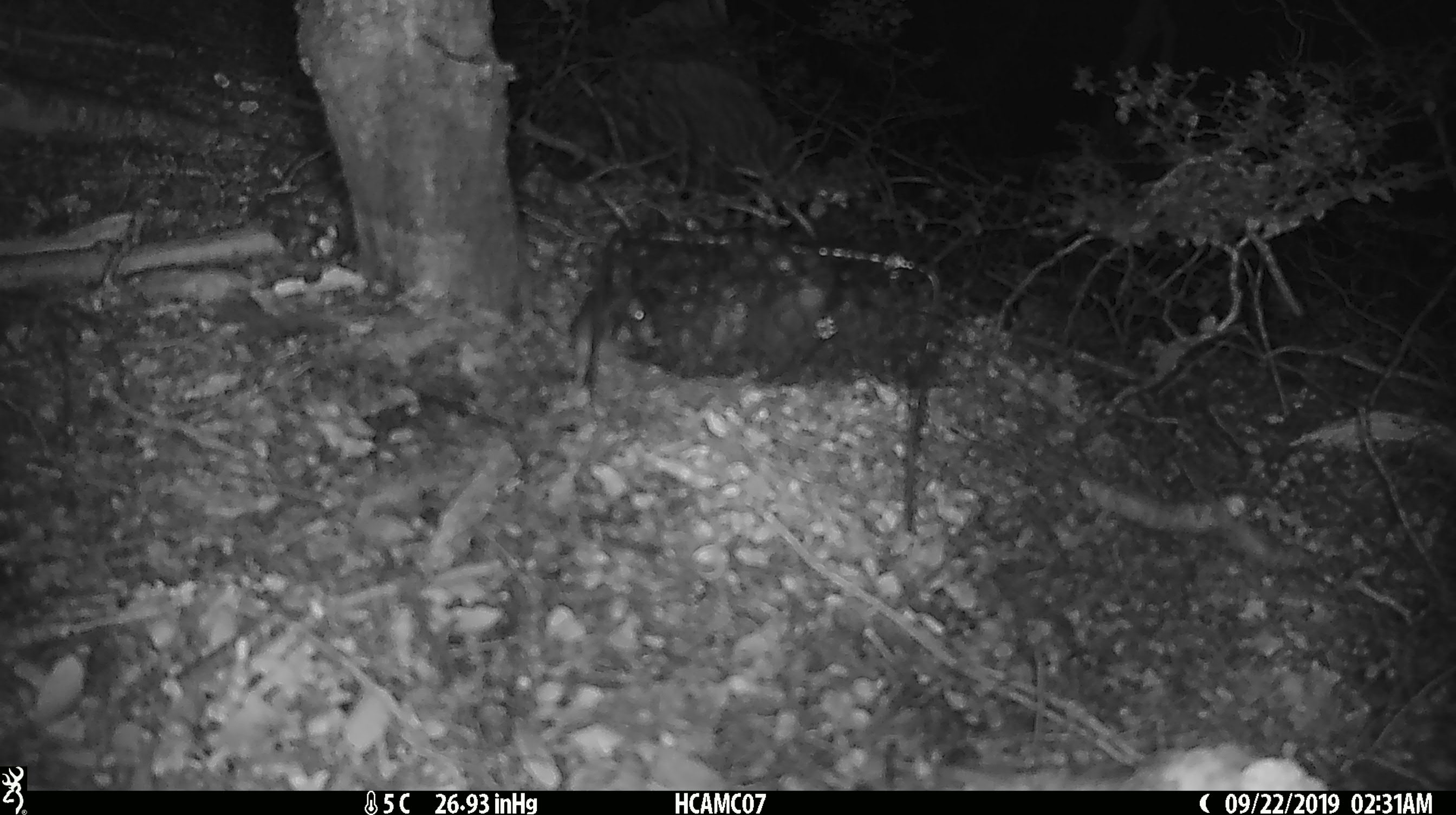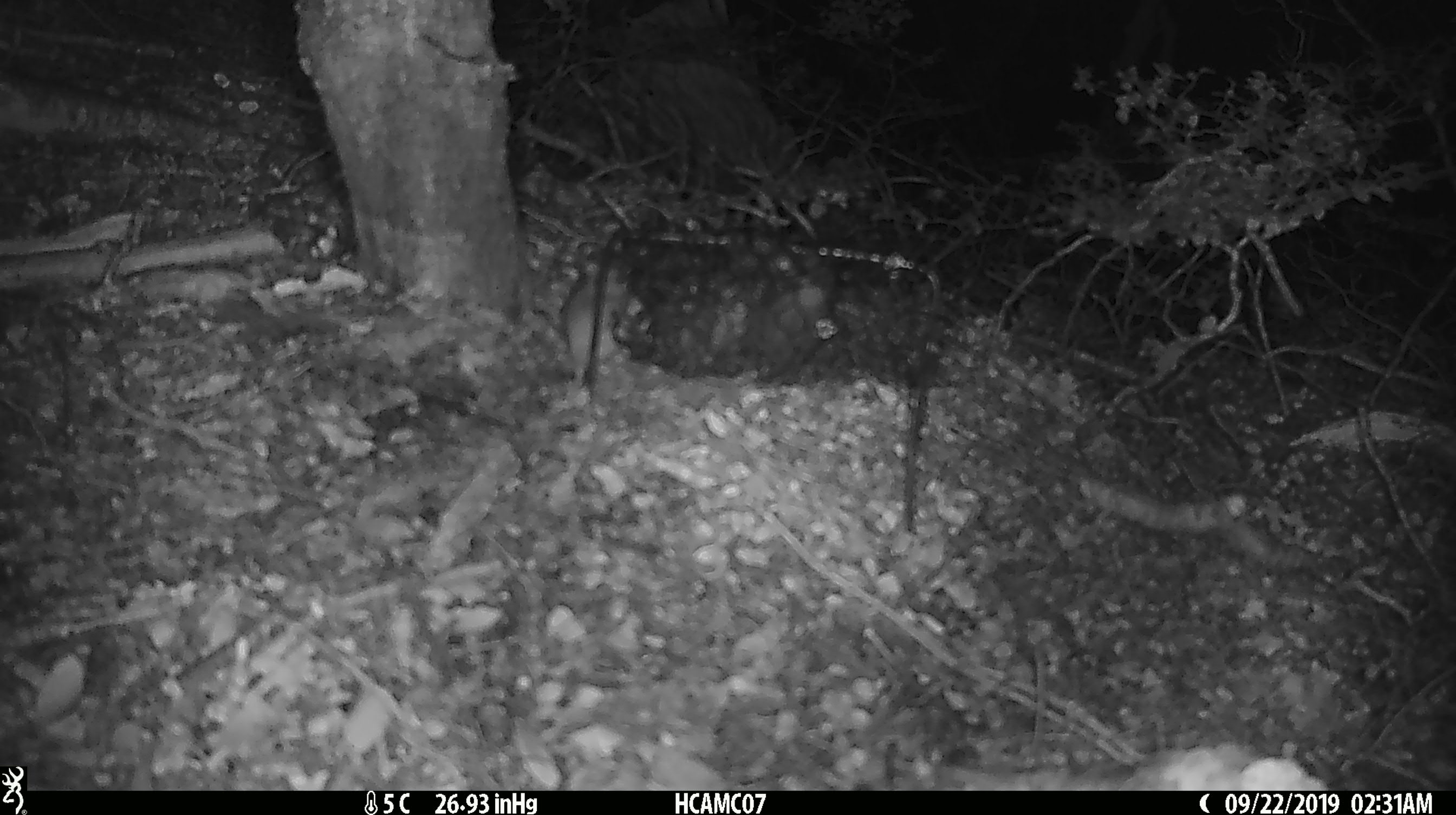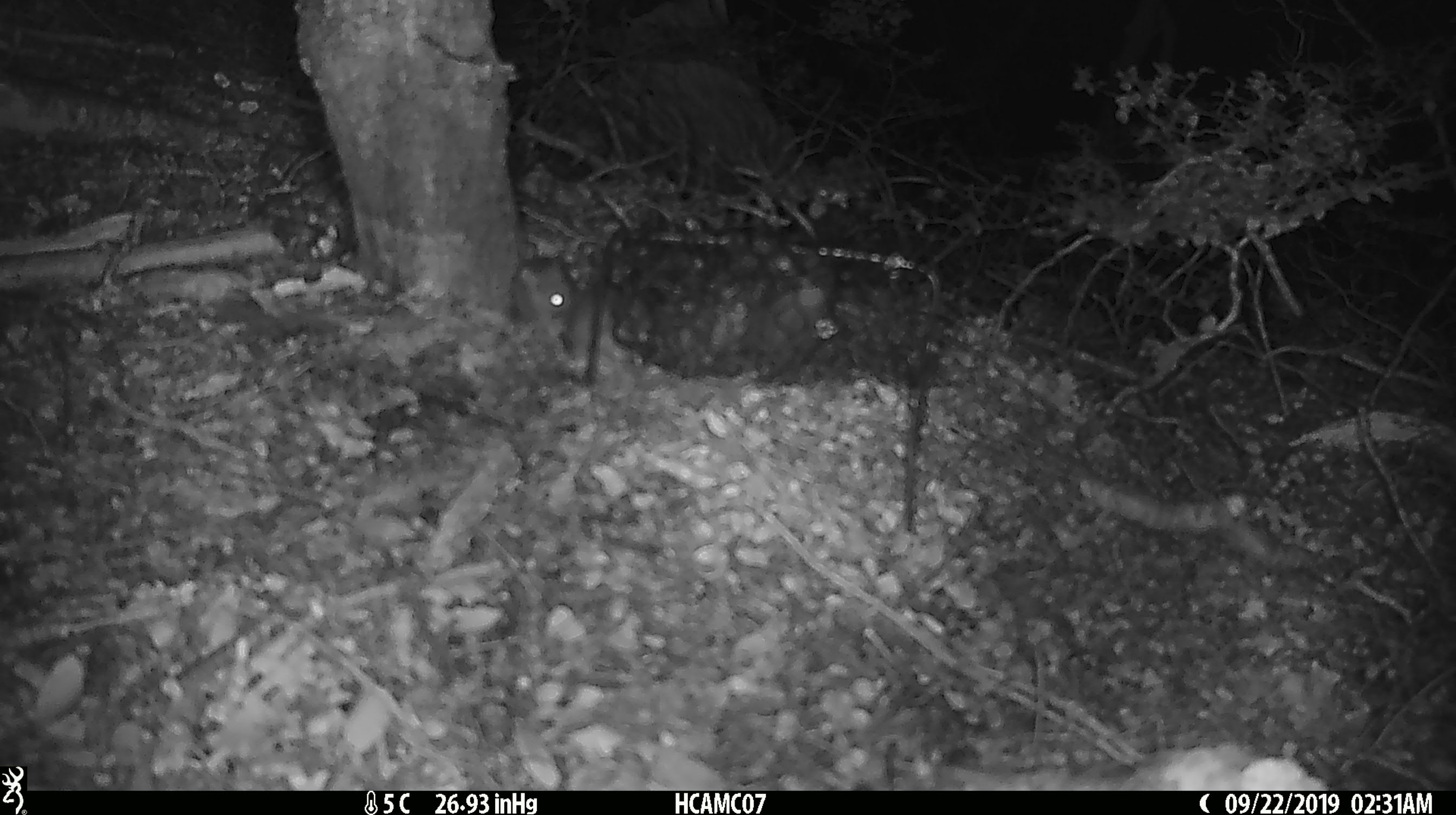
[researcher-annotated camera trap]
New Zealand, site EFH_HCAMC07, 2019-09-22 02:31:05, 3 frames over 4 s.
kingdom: Animalia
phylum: Chordata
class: Mammalia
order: Rodentia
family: Muridae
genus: Mus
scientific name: Mus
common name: mouse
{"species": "mouse (Mus)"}